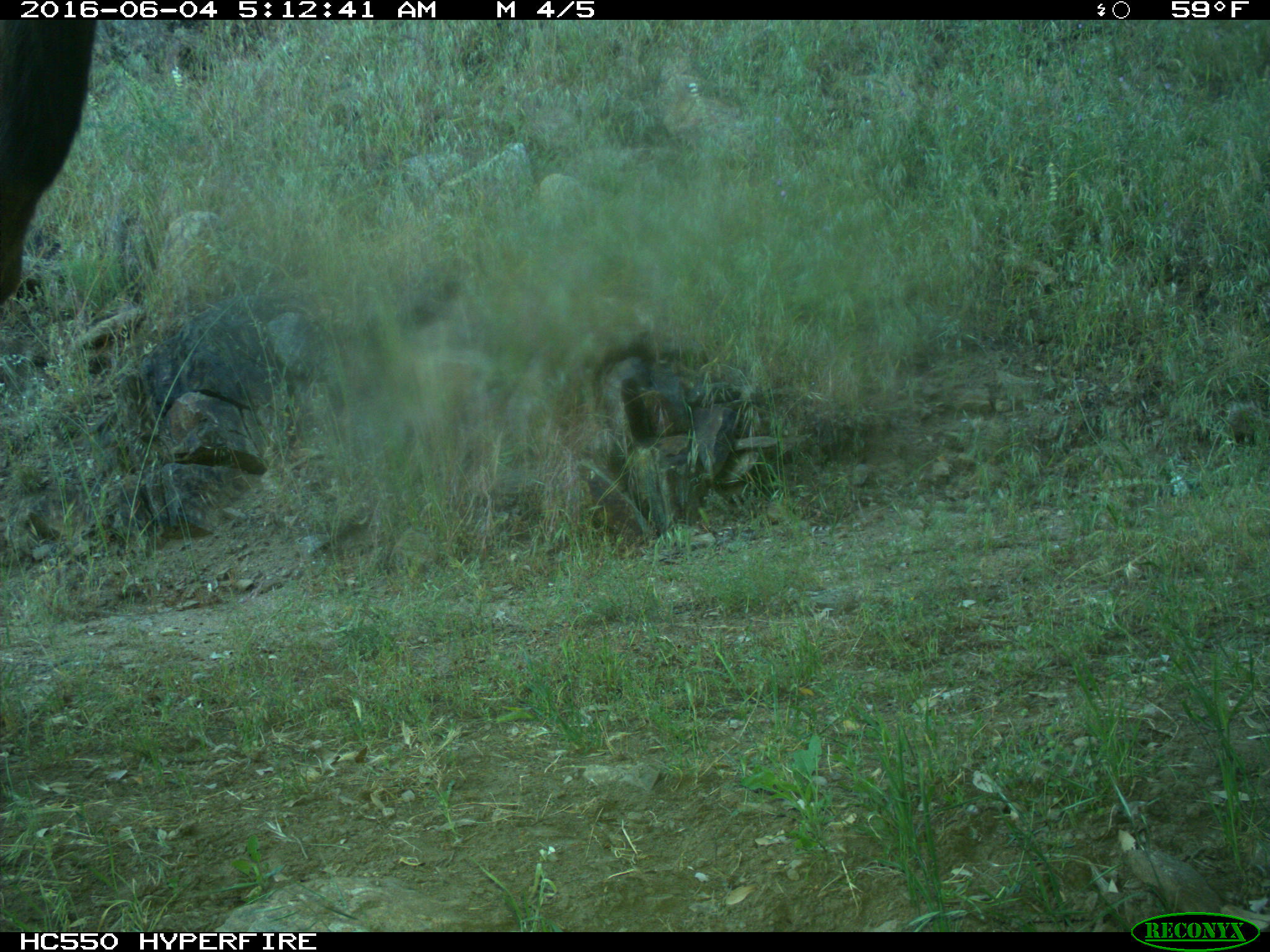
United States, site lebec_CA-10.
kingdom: Animalia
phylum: Chordata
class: Mammalia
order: Artiodactyla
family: Cervidae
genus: Cervus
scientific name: Cervus canadensis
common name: elk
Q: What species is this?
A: Cervus canadensis (elk).